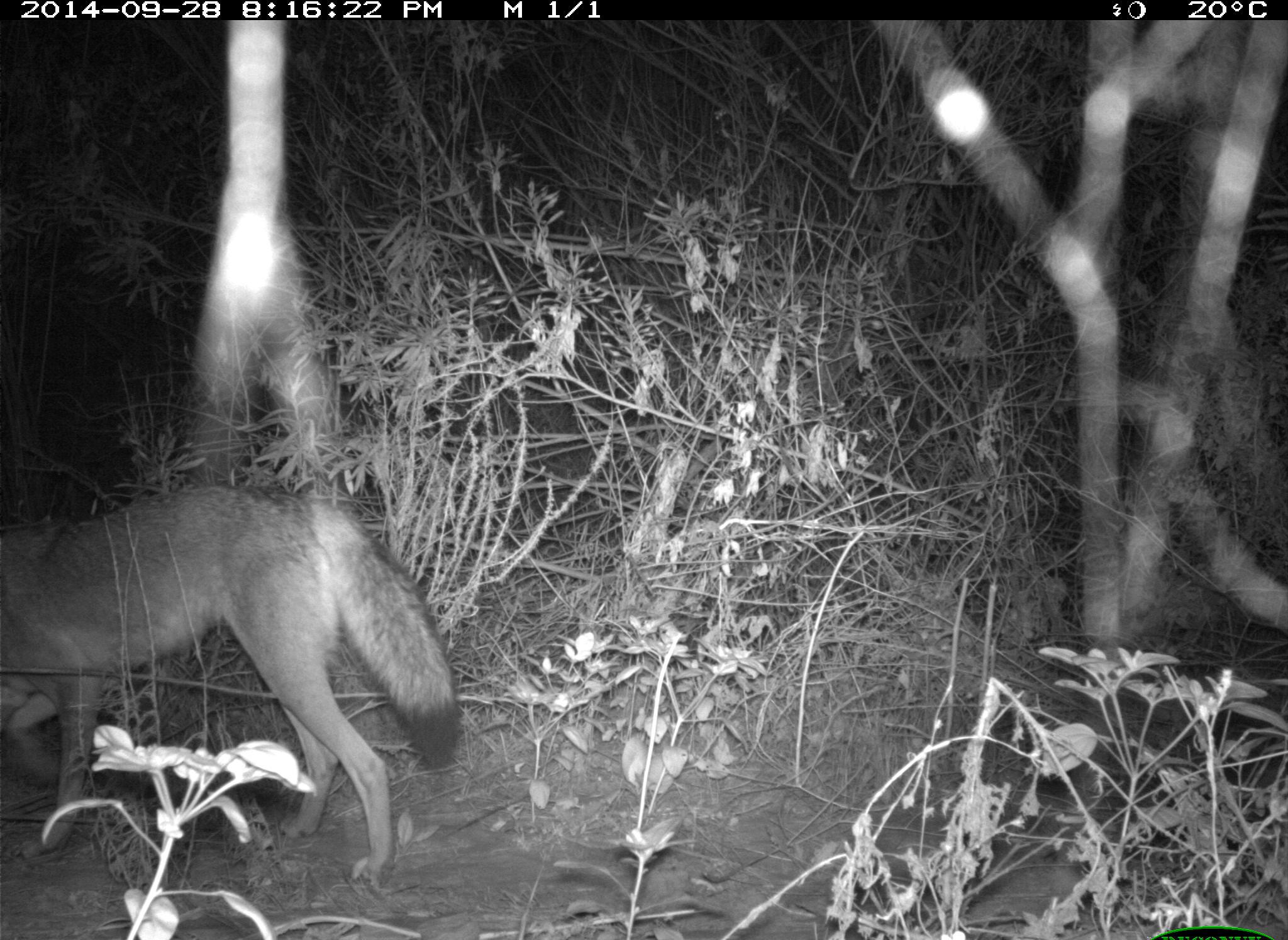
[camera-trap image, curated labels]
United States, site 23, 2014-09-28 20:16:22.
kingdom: Animalia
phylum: Chordata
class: Mammalia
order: Carnivora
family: Canidae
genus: Canis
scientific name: Canis latrans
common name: coyote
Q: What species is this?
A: Coyote (Canis latrans).